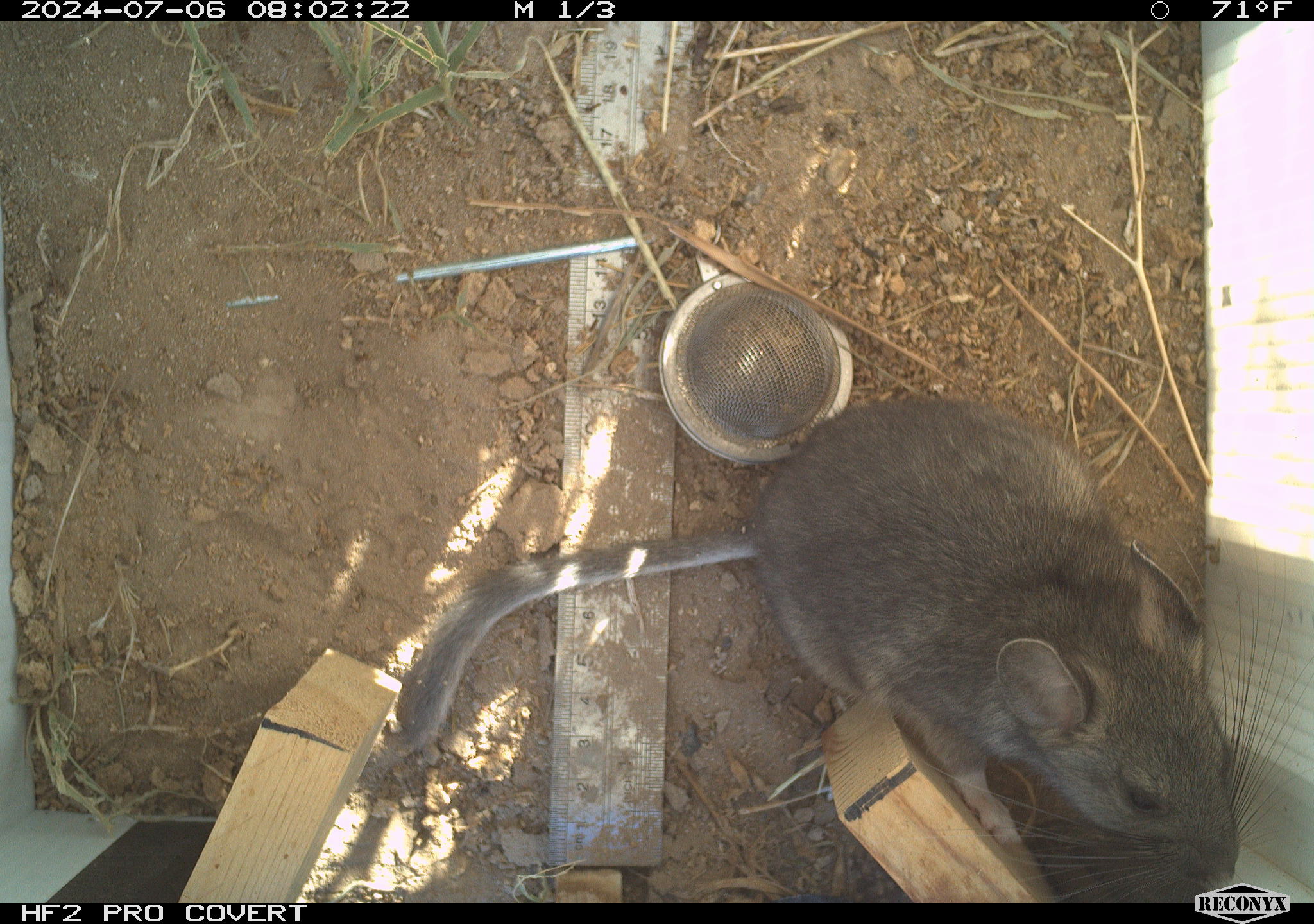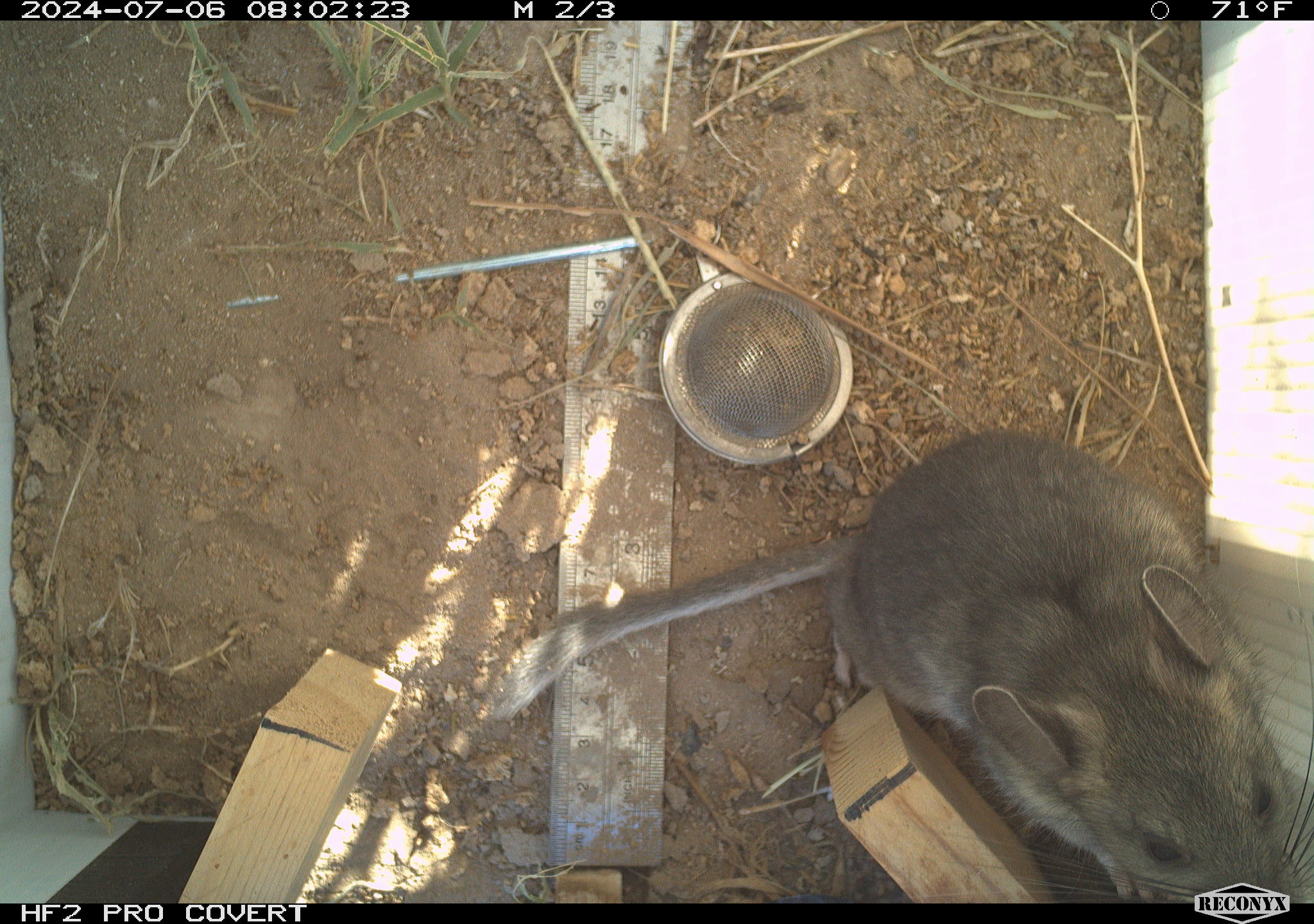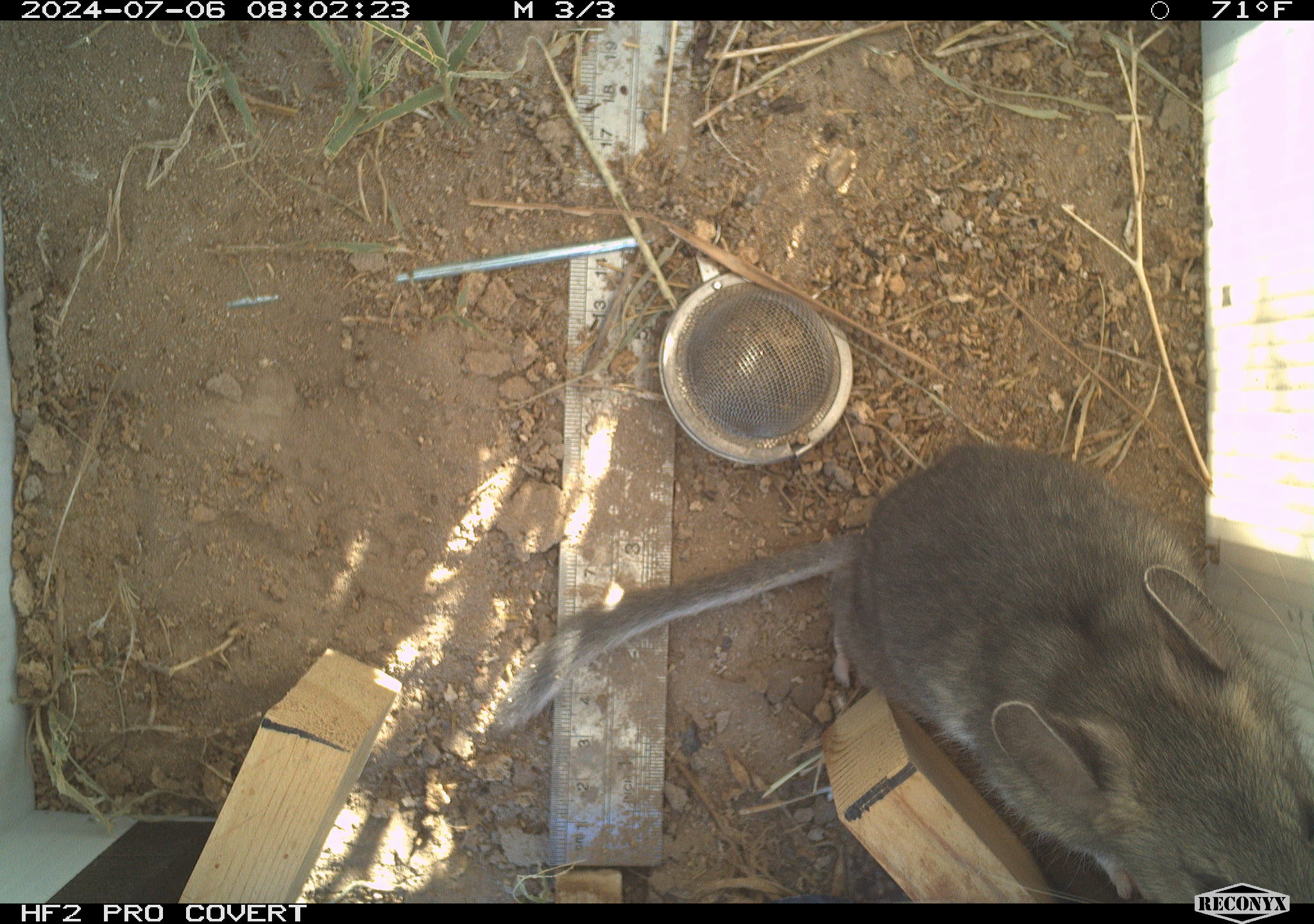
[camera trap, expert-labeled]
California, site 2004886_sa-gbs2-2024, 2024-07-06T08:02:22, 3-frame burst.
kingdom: Animalia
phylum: Chordata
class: Mammalia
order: Rodentia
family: Cricetidae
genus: Neotoma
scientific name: Neotoma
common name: pack rat or woodrat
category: neotoma species